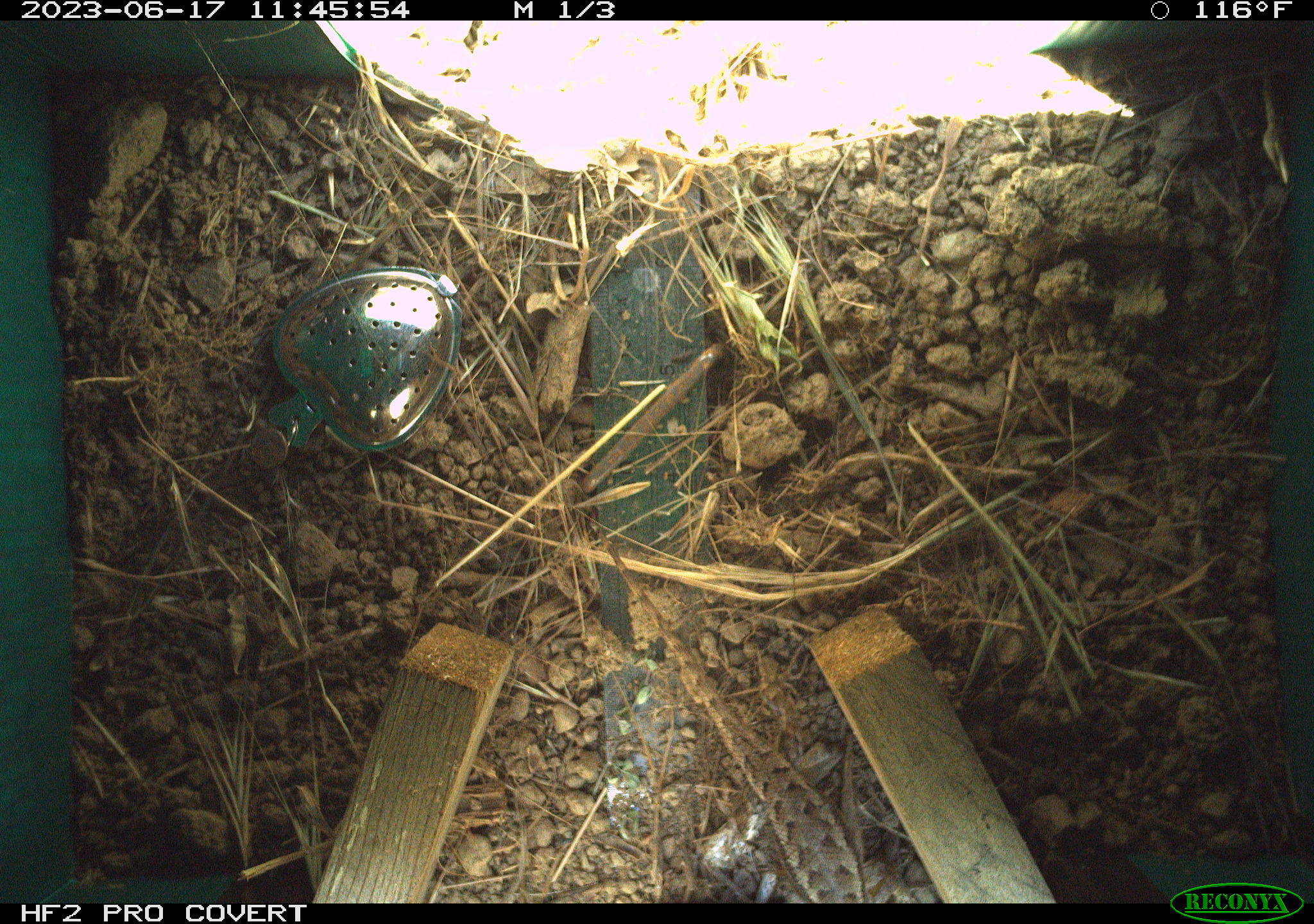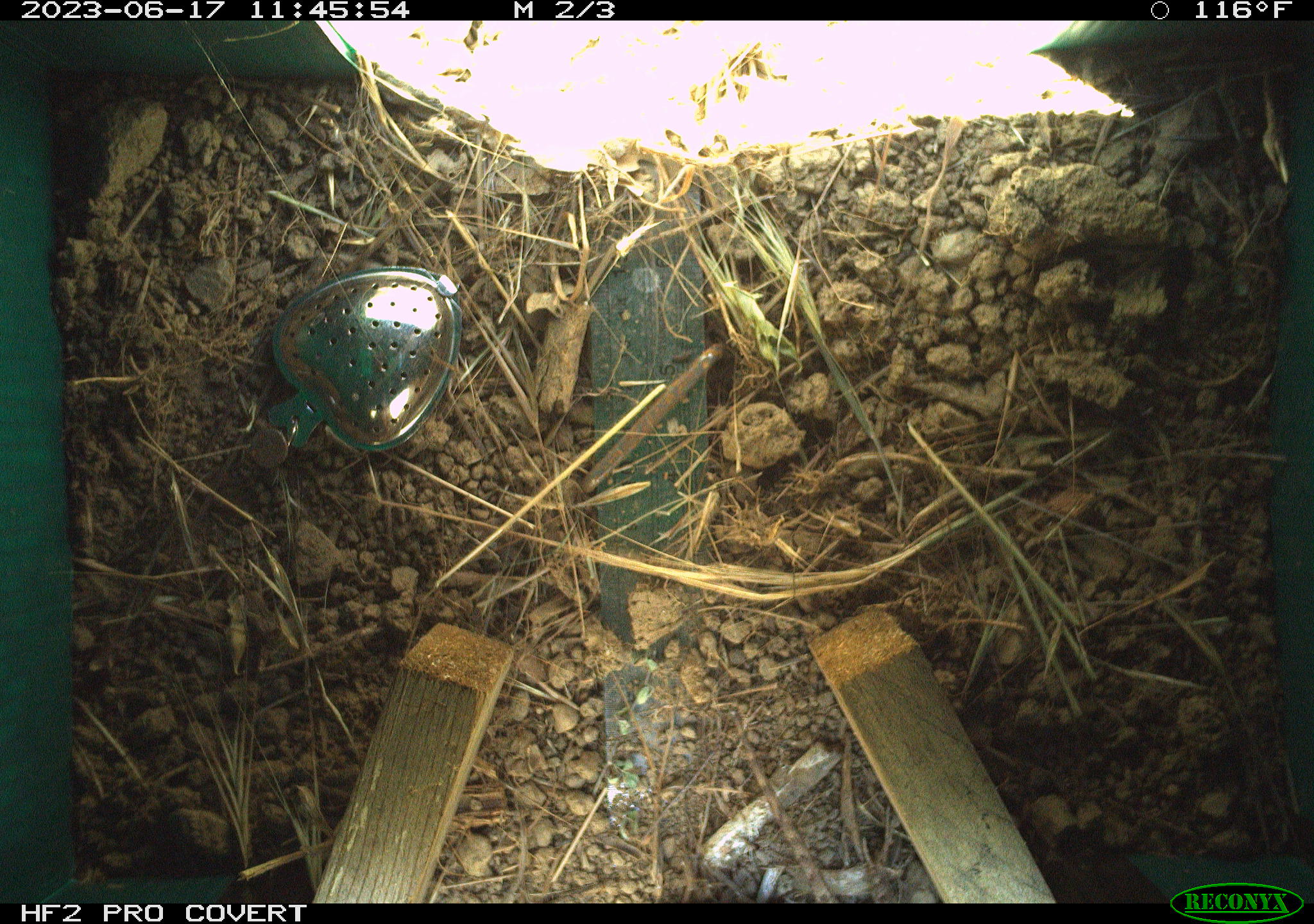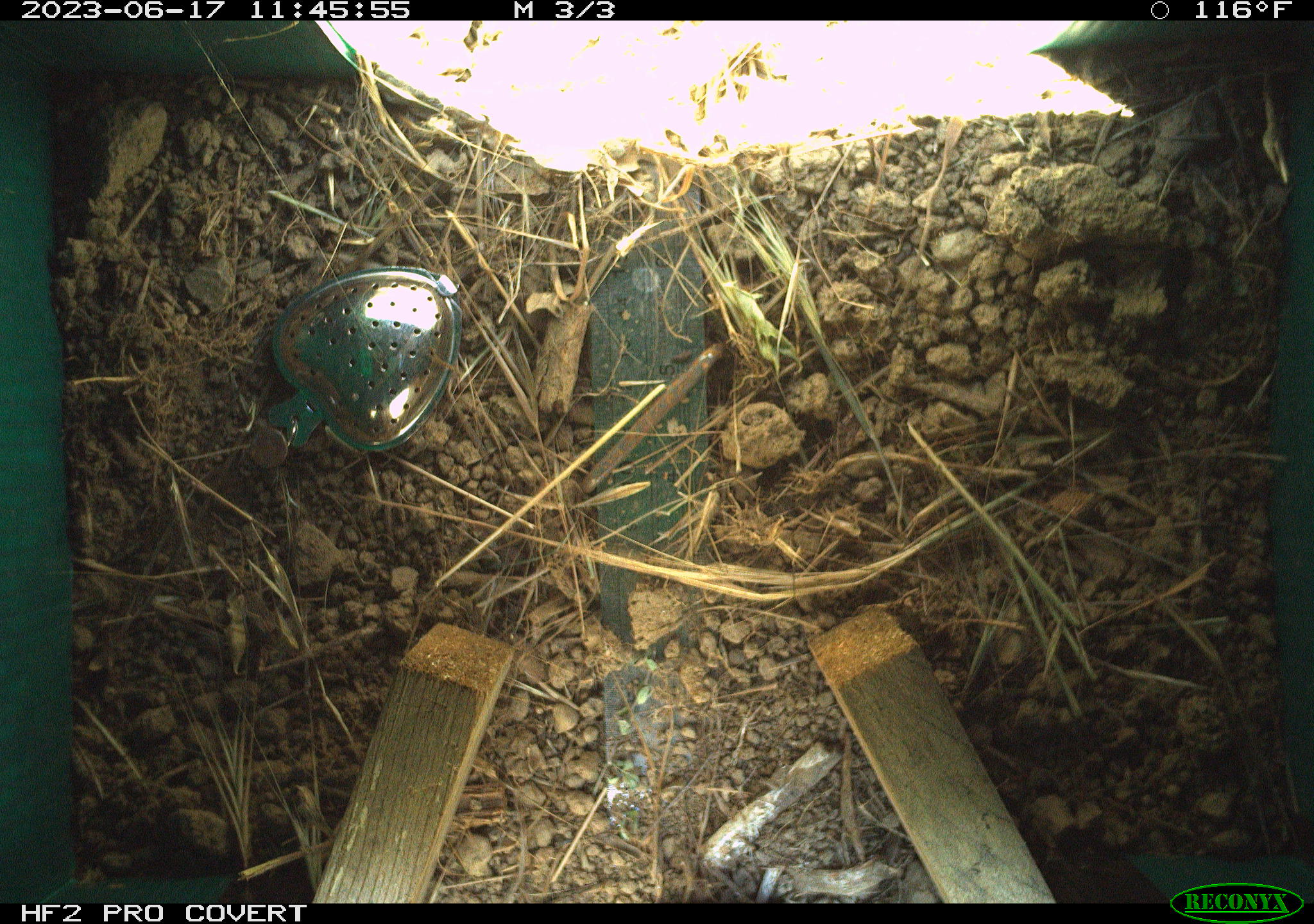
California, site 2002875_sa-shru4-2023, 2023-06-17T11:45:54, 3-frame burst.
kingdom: Animalia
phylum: Chordata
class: Reptilia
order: Squamata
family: Phrynosomatidae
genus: Sceloporus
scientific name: Sceloporus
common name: spiny lizards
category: sceloporus species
Sceloporus species (spiny lizards) (Sceloporus).